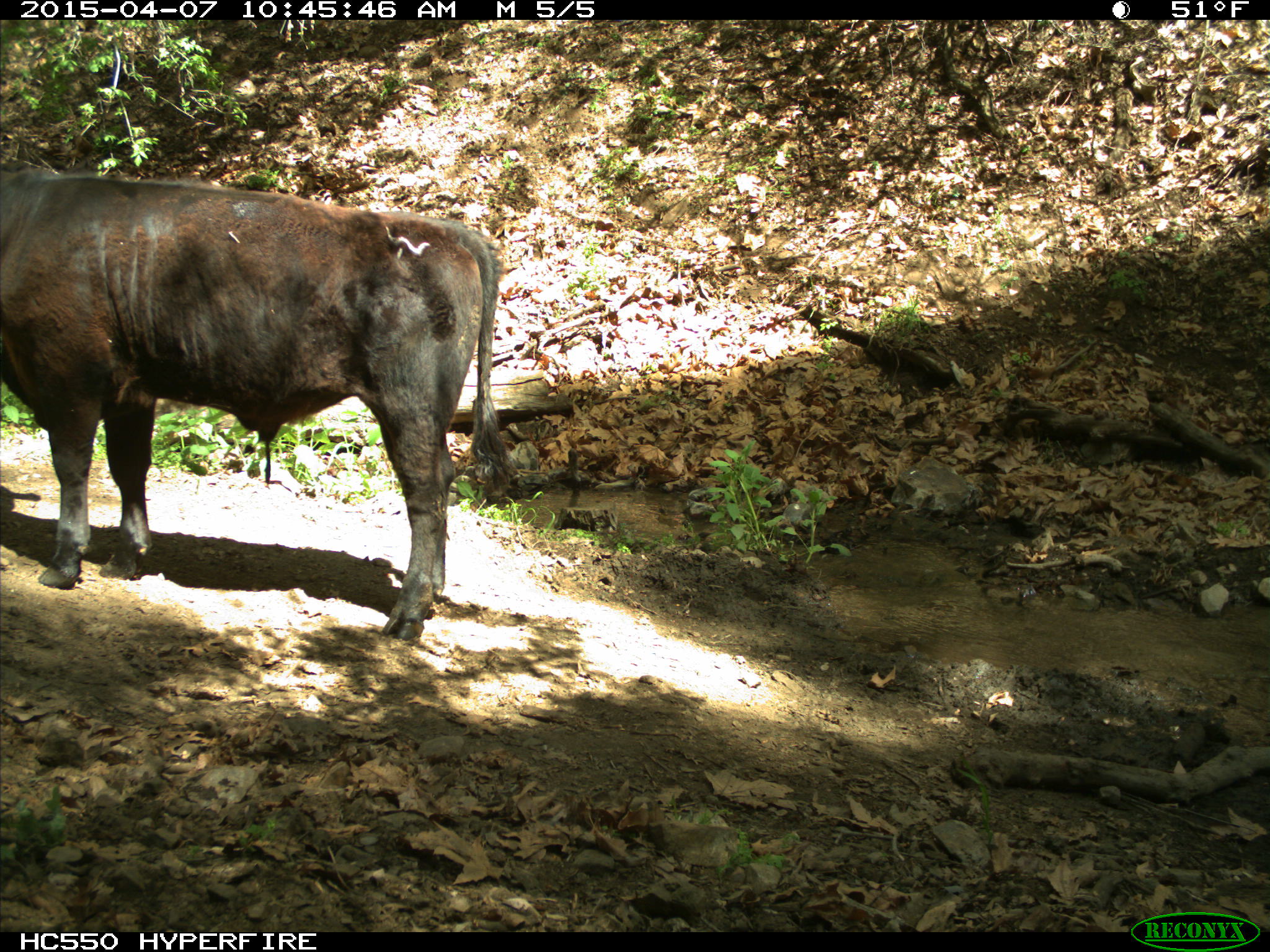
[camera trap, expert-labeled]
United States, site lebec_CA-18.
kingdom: Animalia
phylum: Chordata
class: Mammalia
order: Artiodactyla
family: Bovidae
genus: Bos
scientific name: Bos taurus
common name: domestic cow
Bos taurus (domestic cow).